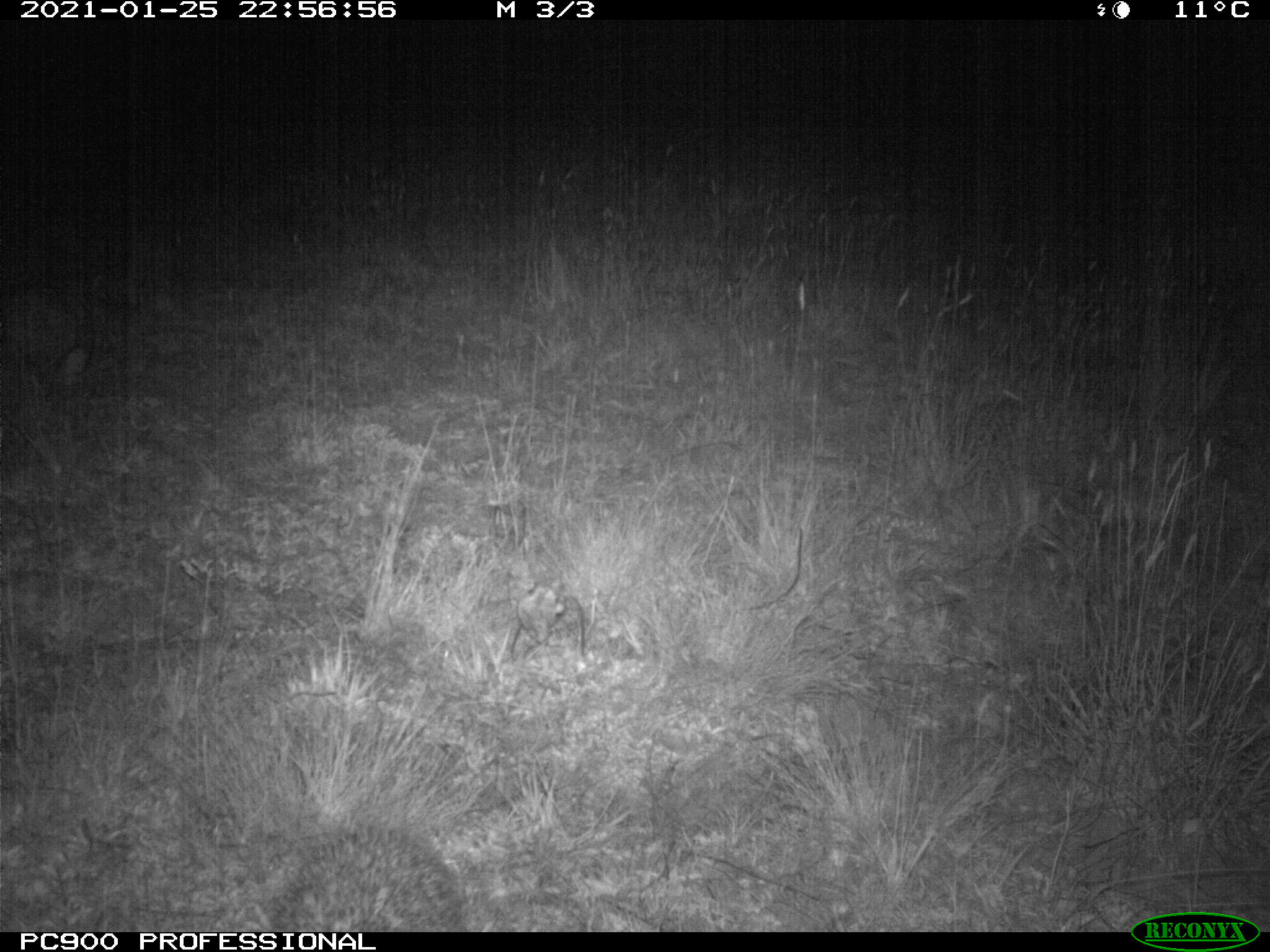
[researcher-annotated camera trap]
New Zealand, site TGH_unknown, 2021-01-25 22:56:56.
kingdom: Animalia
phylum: Chordata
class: Mammalia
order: Eulipotyphla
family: Erinaceidae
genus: Erinaceus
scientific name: Erinaceus europaeus europaeus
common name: european hedgehog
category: hedgehog